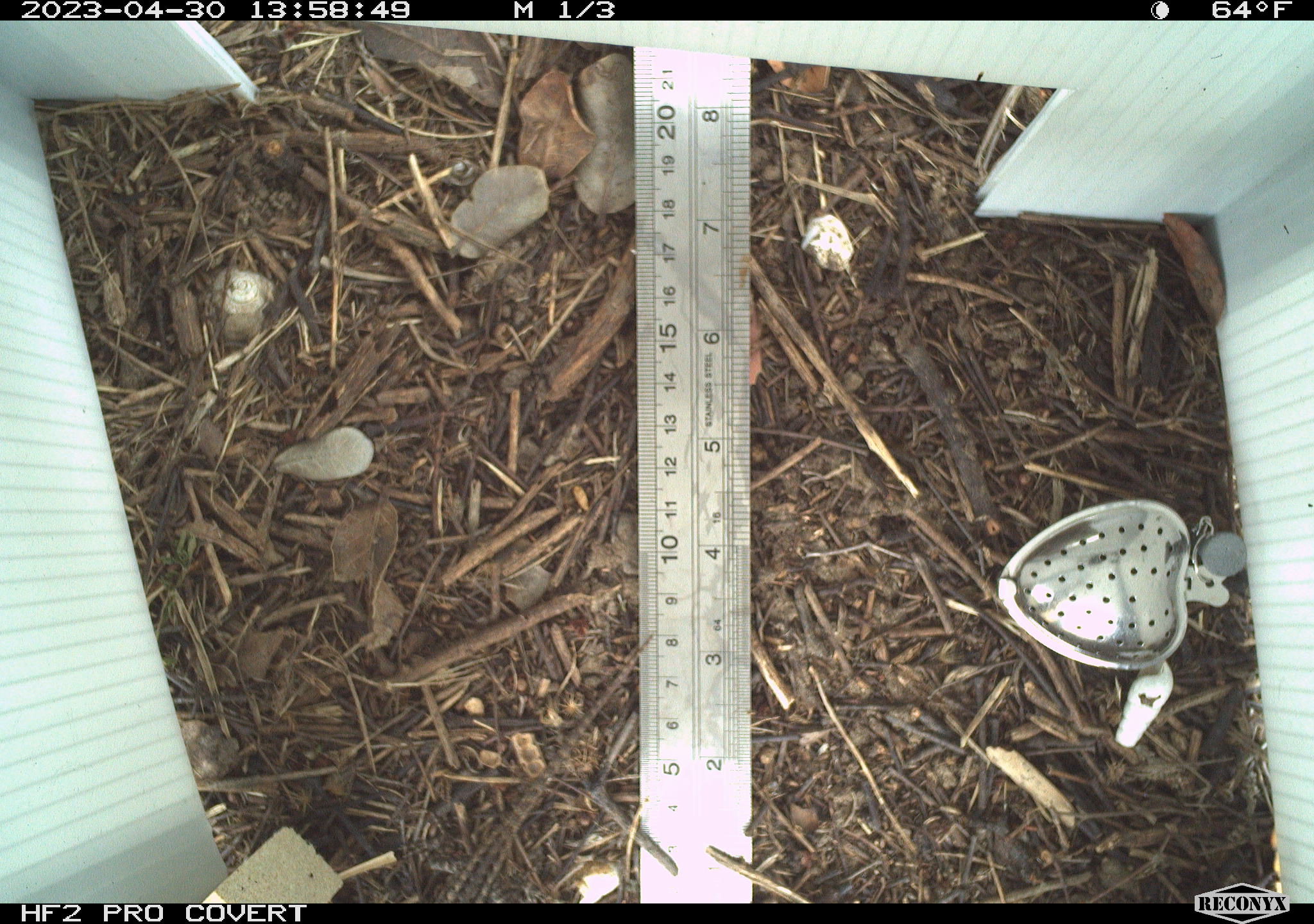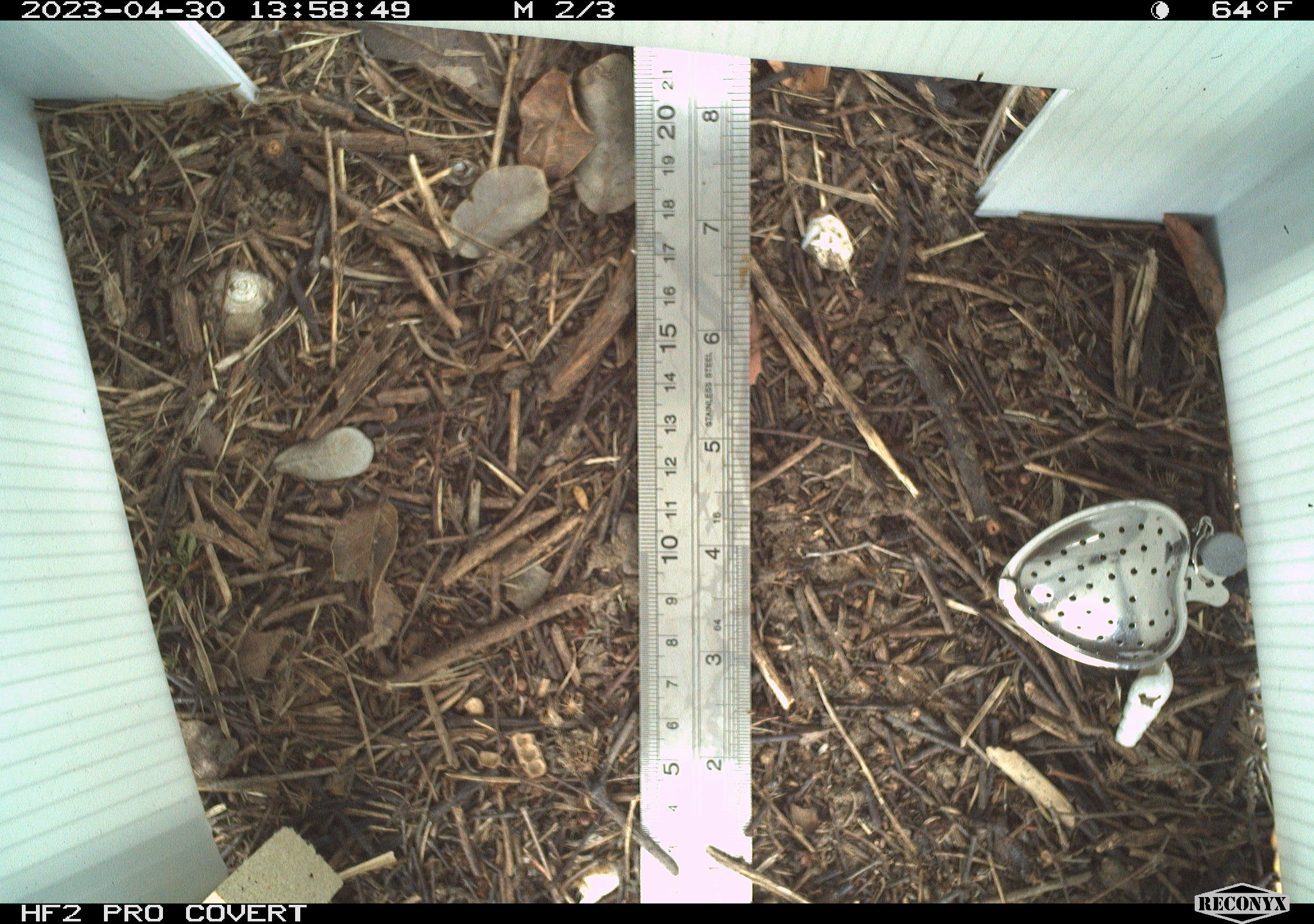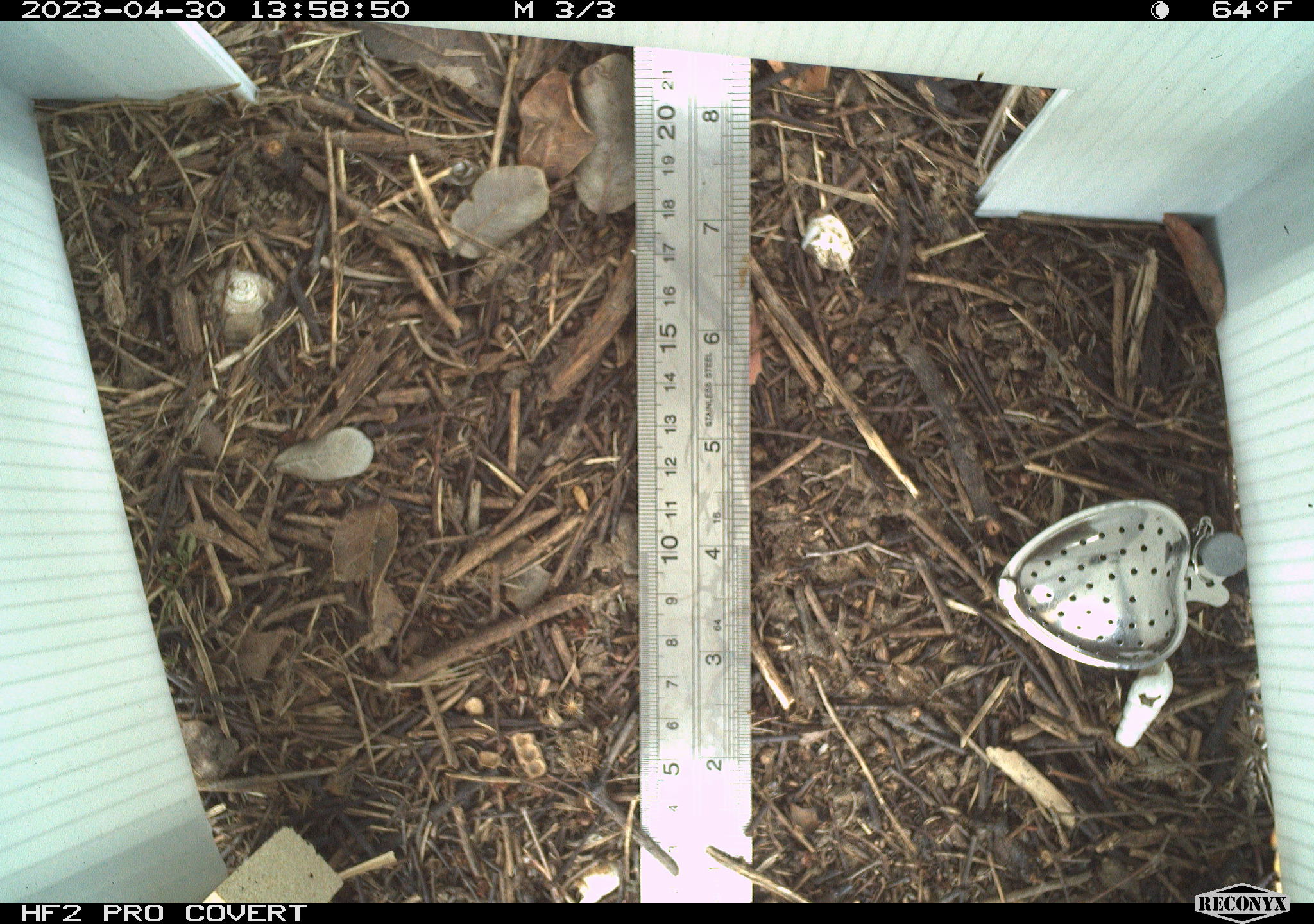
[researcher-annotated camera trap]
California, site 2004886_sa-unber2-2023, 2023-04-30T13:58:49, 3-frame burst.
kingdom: Animalia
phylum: Chordata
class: Reptilia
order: Squamata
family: Phrynosomatidae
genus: Sceloporus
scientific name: Sceloporus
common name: spiny lizards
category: sceloporus species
Sceloporus species (spiny lizards) (Sceloporus).